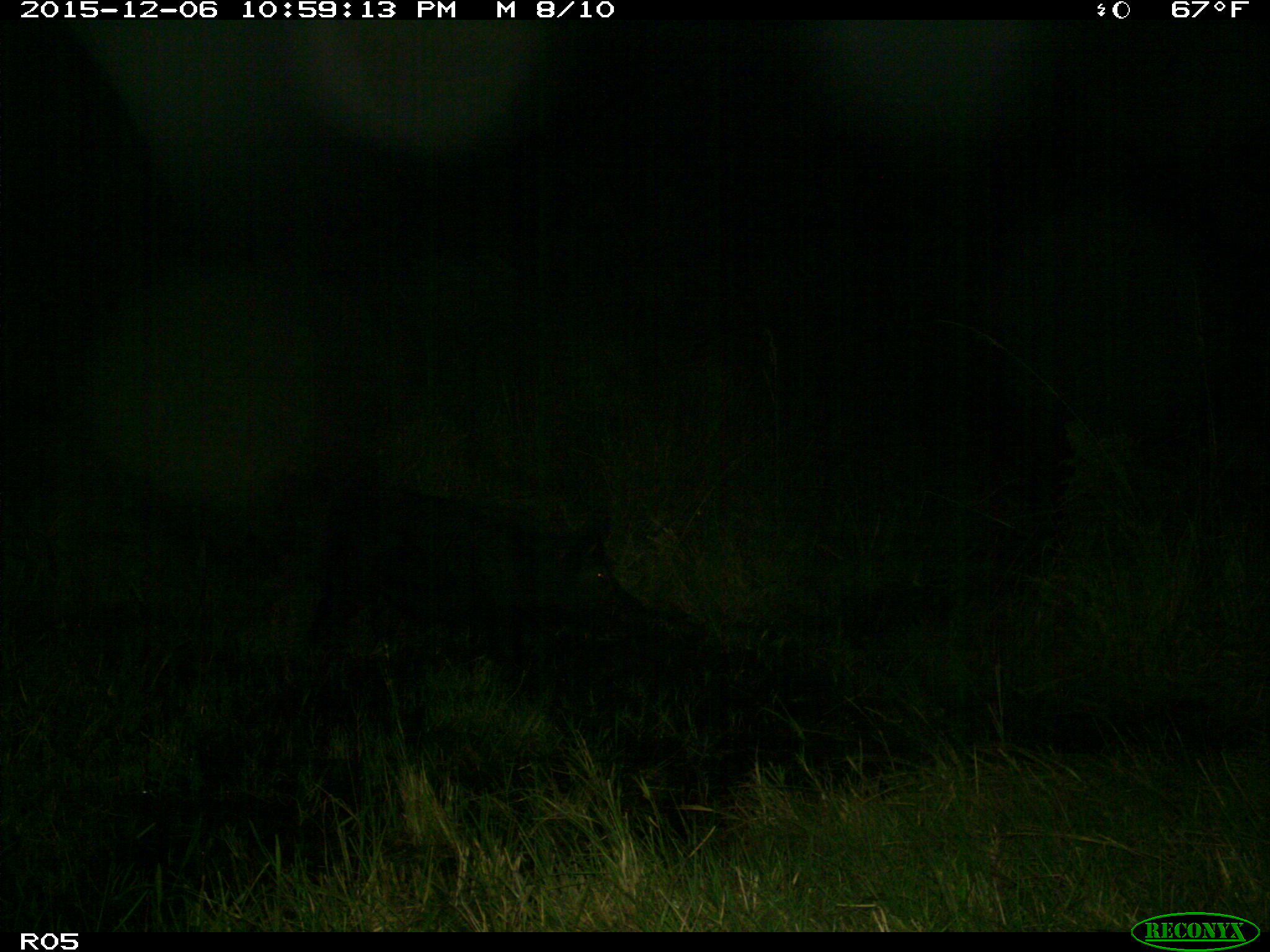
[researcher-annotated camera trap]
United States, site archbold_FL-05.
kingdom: Animalia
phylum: Chordata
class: Mammalia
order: Artiodactyla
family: Suidae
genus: Sus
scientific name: Sus scrofa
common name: wild boar